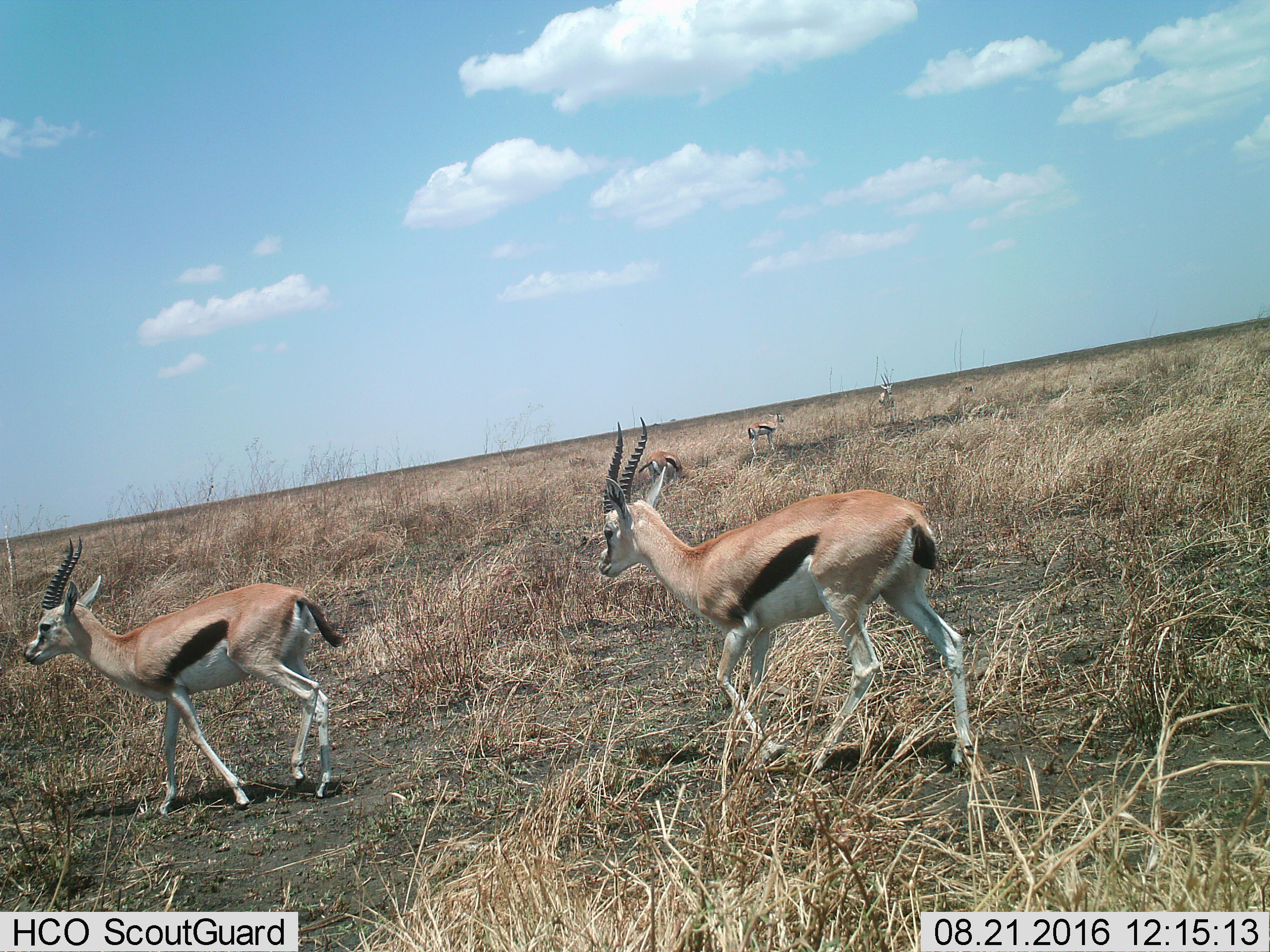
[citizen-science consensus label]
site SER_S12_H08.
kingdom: Animalia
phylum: Chordata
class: Mammalia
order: Artiodactyla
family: Bovidae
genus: Eudorcas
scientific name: Eudorcas thomsonii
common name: thomson's gazelle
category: gazellethomsons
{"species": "gazellethomsons (thomson's gazelle) (Eudorcas thomsonii)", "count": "5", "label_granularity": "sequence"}